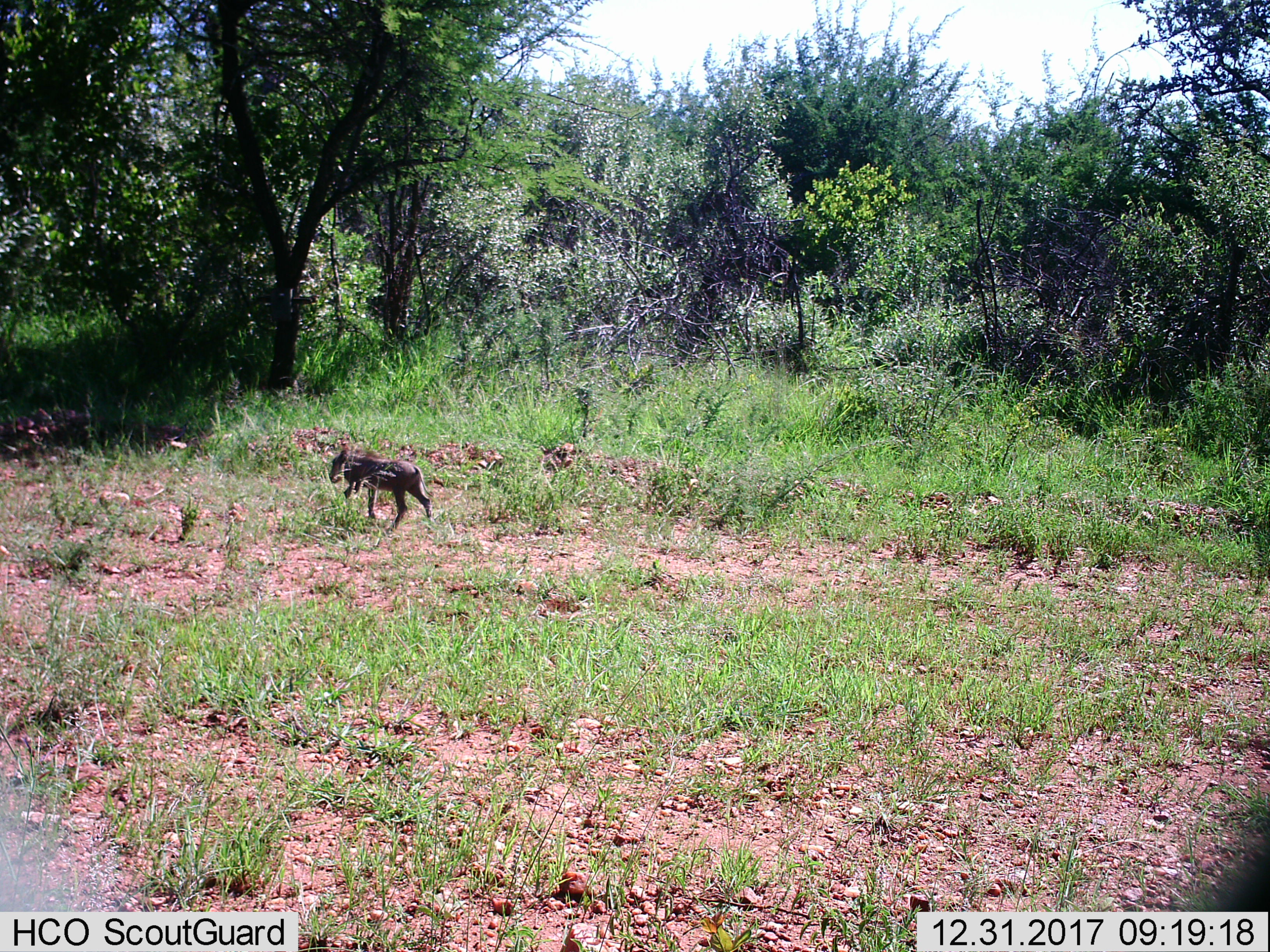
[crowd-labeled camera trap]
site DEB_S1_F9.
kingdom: Animalia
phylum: Chordata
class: Mammalia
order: Artiodactyla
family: Suidae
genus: Phacochoerus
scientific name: Phacochoerus africanus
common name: warthog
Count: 1.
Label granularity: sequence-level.